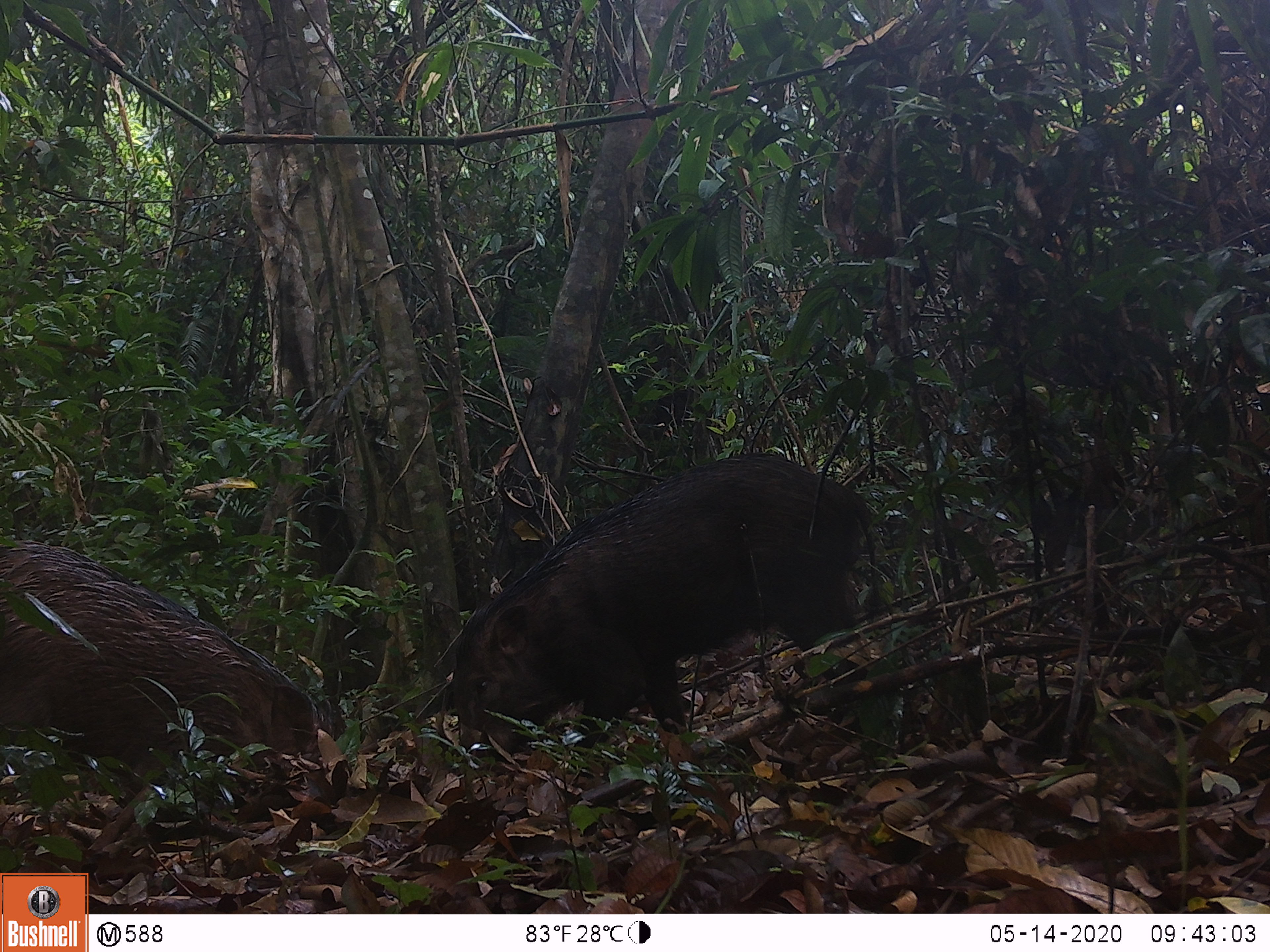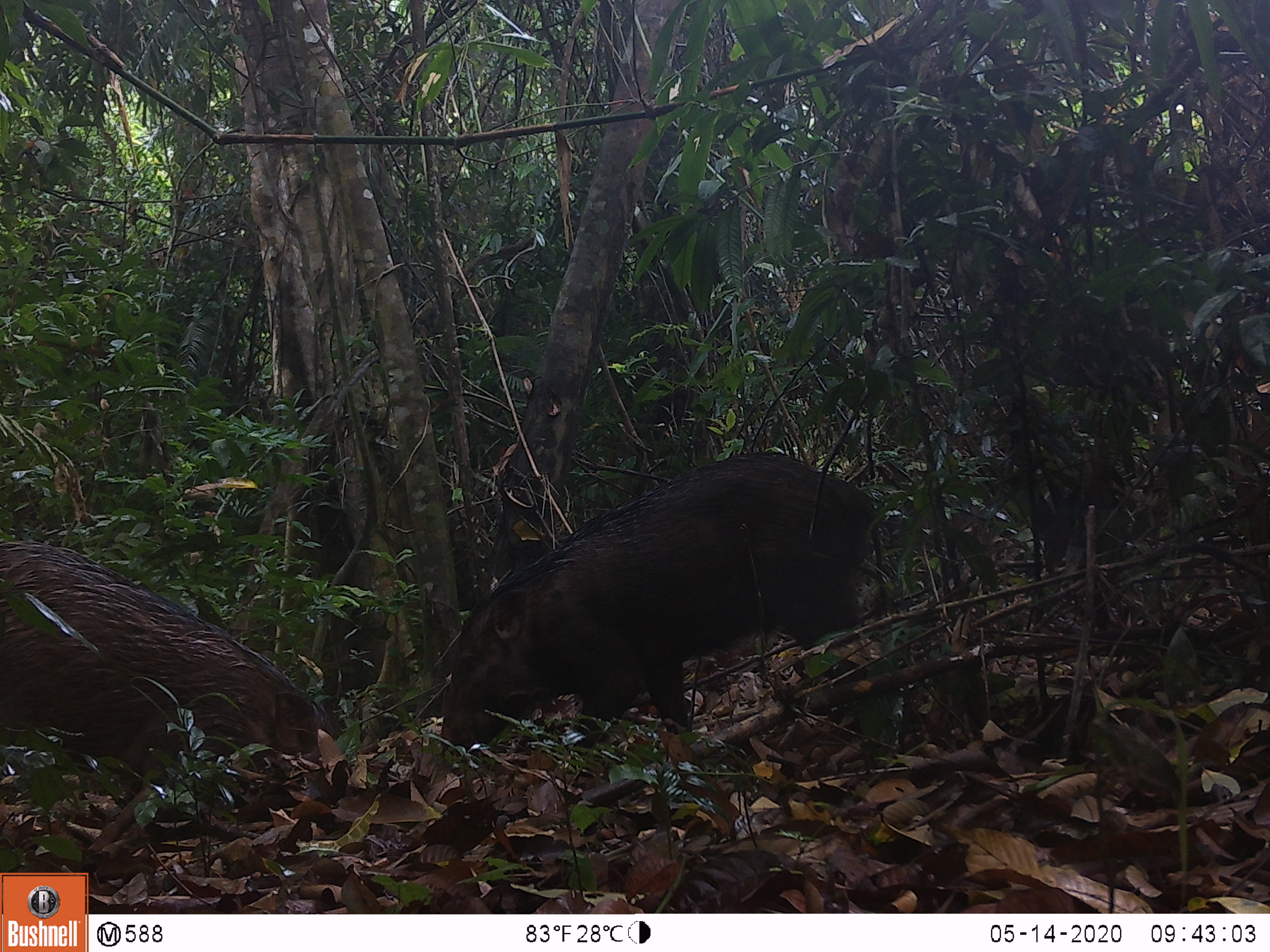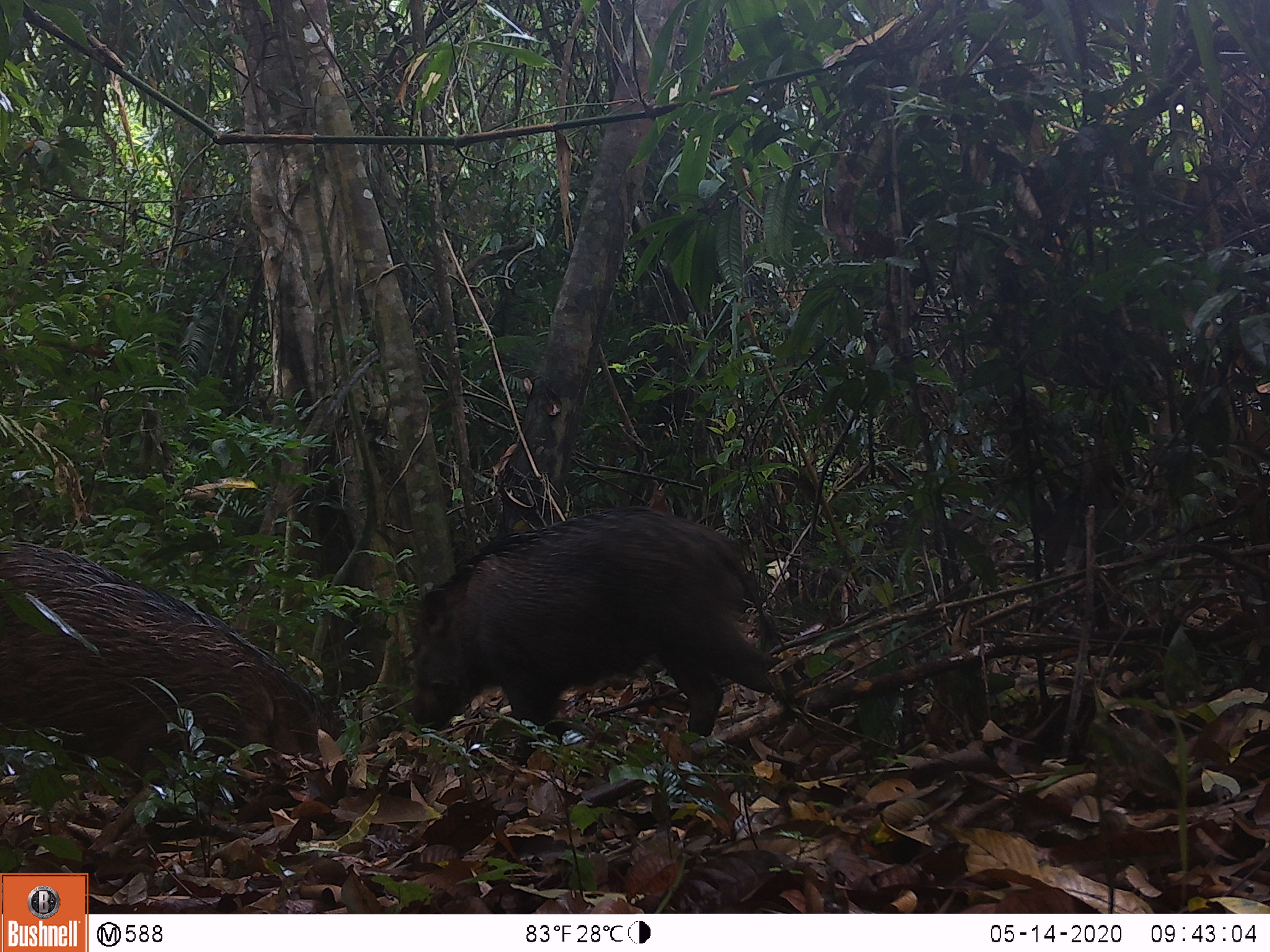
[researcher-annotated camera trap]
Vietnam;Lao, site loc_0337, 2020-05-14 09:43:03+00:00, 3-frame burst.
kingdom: Animalia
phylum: Chordata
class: Mammalia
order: Artiodactyla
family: Suidae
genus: Sus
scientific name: Sus scrofa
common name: eurasian wild pig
Eurasian wild pig (Sus scrofa). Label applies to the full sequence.